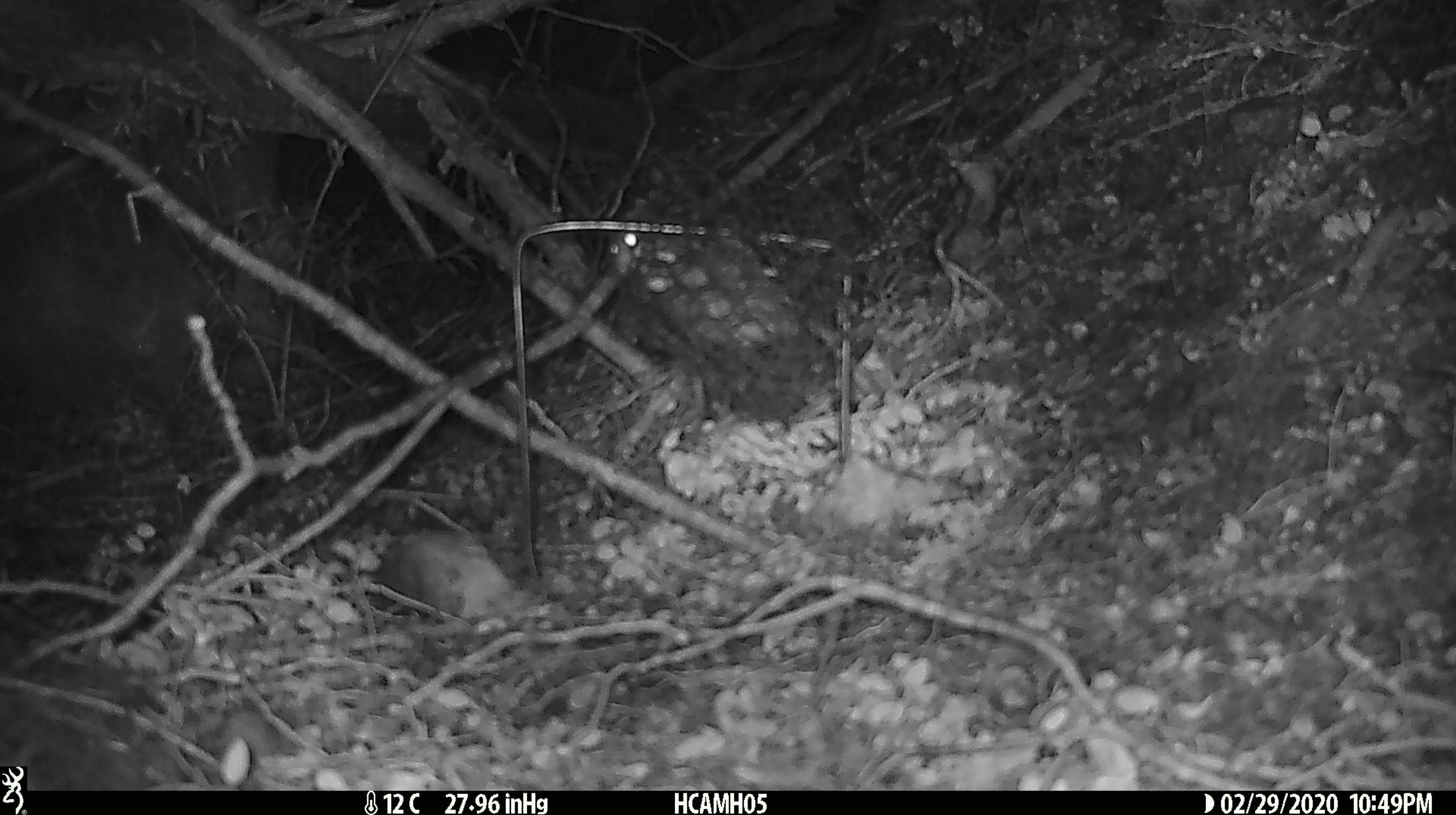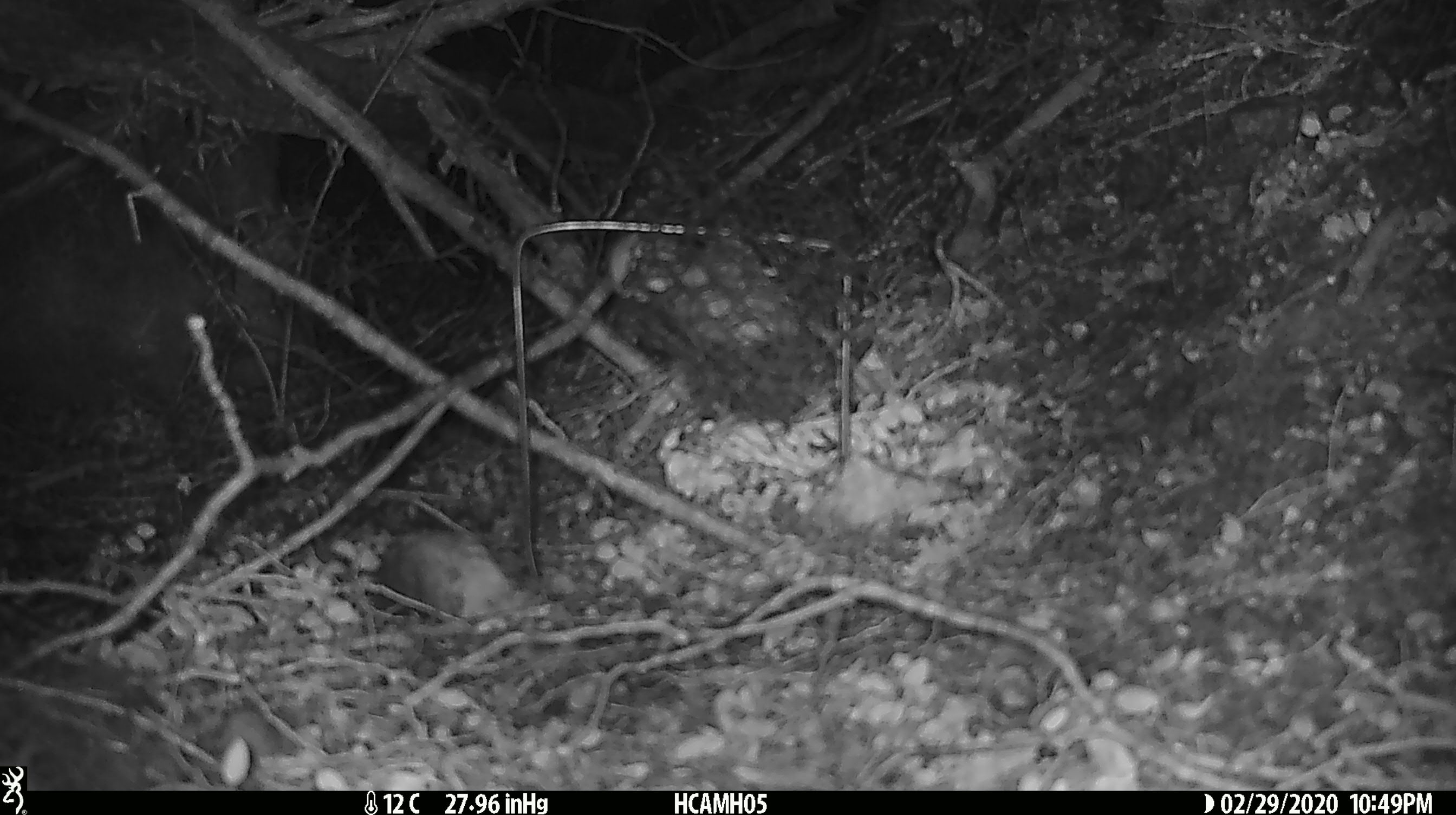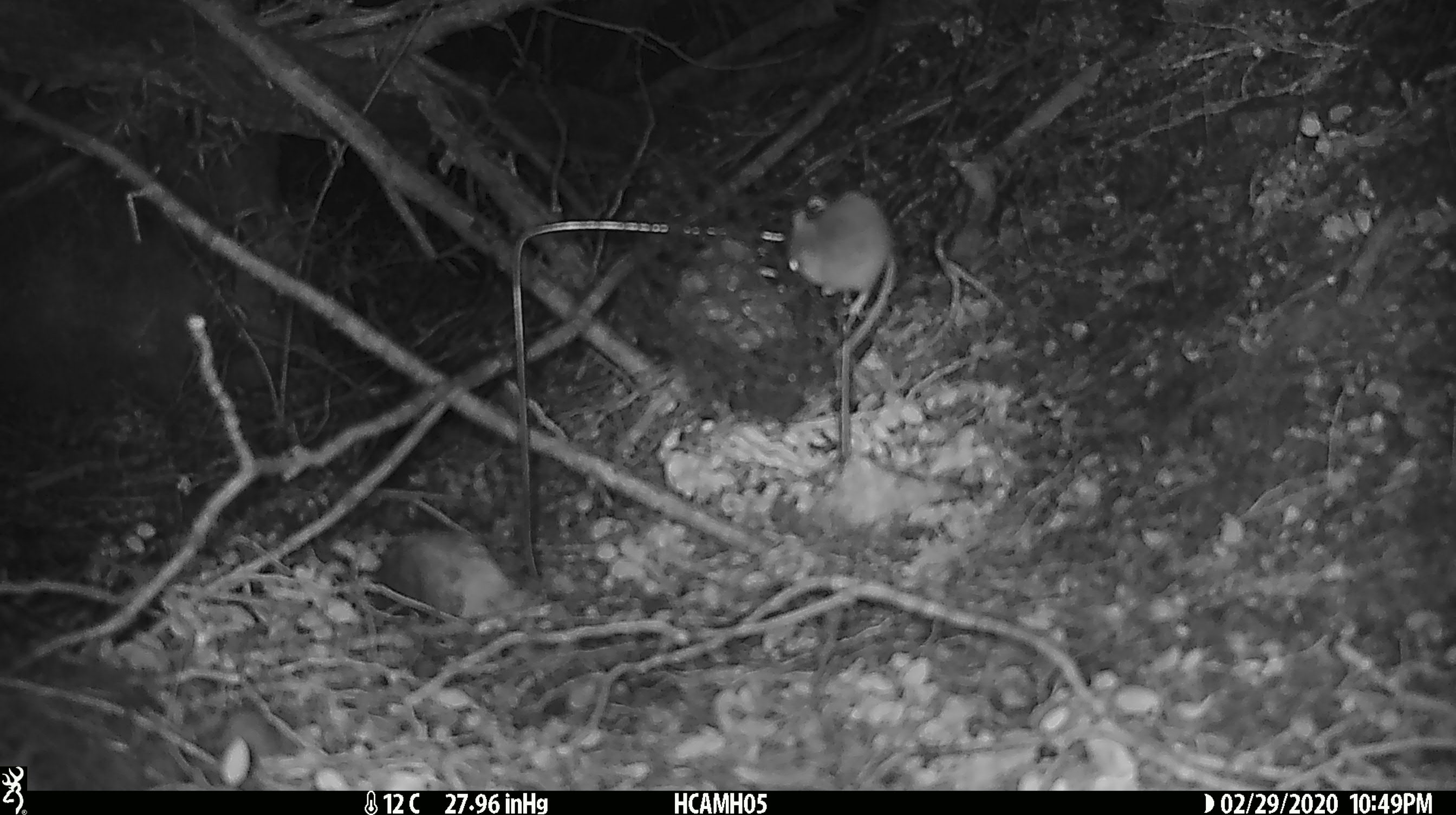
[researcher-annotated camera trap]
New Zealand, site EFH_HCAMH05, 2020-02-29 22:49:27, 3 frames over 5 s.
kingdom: Animalia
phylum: Chordata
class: Mammalia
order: Rodentia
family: Muridae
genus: Mus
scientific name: Mus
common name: mouse